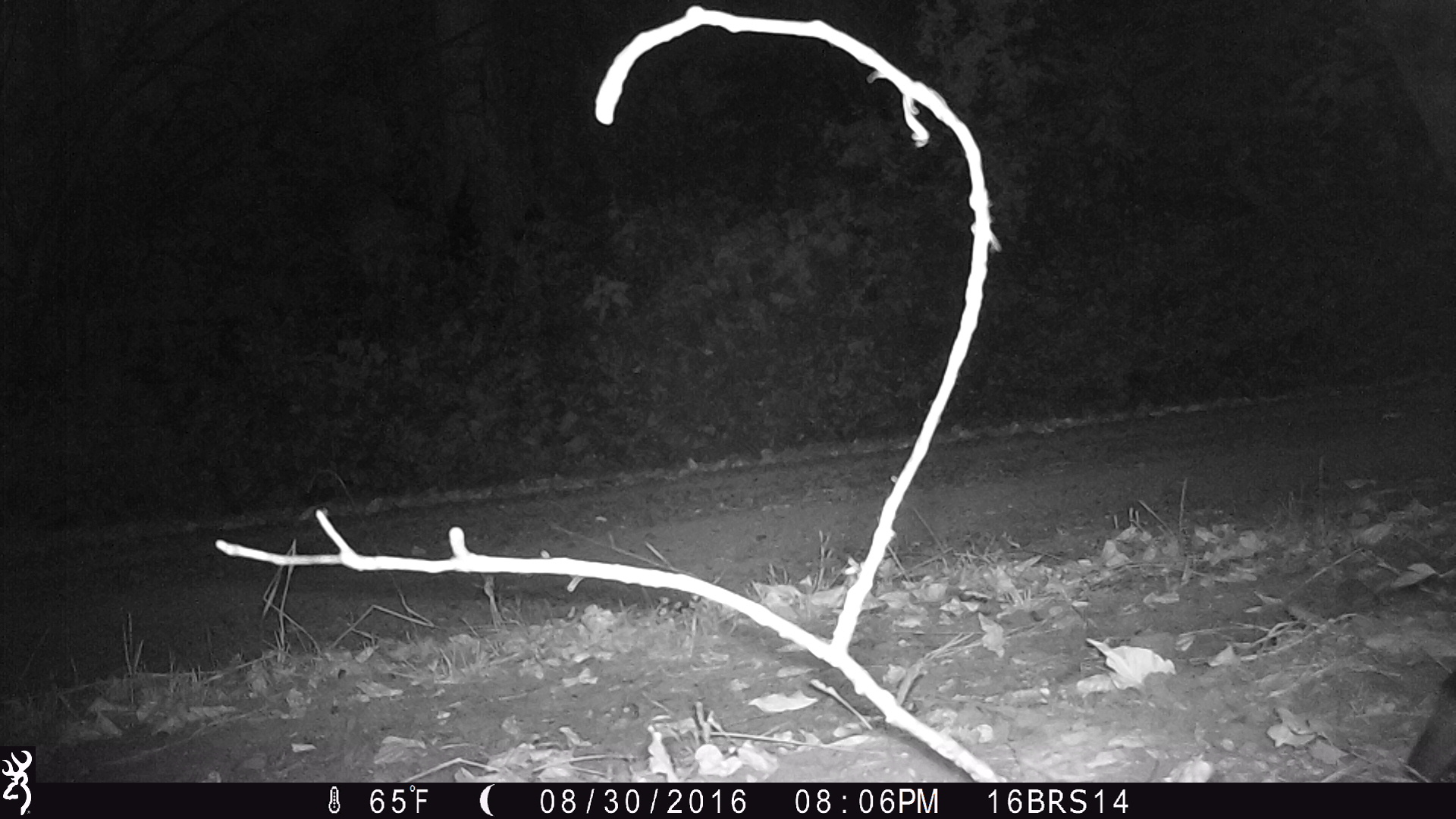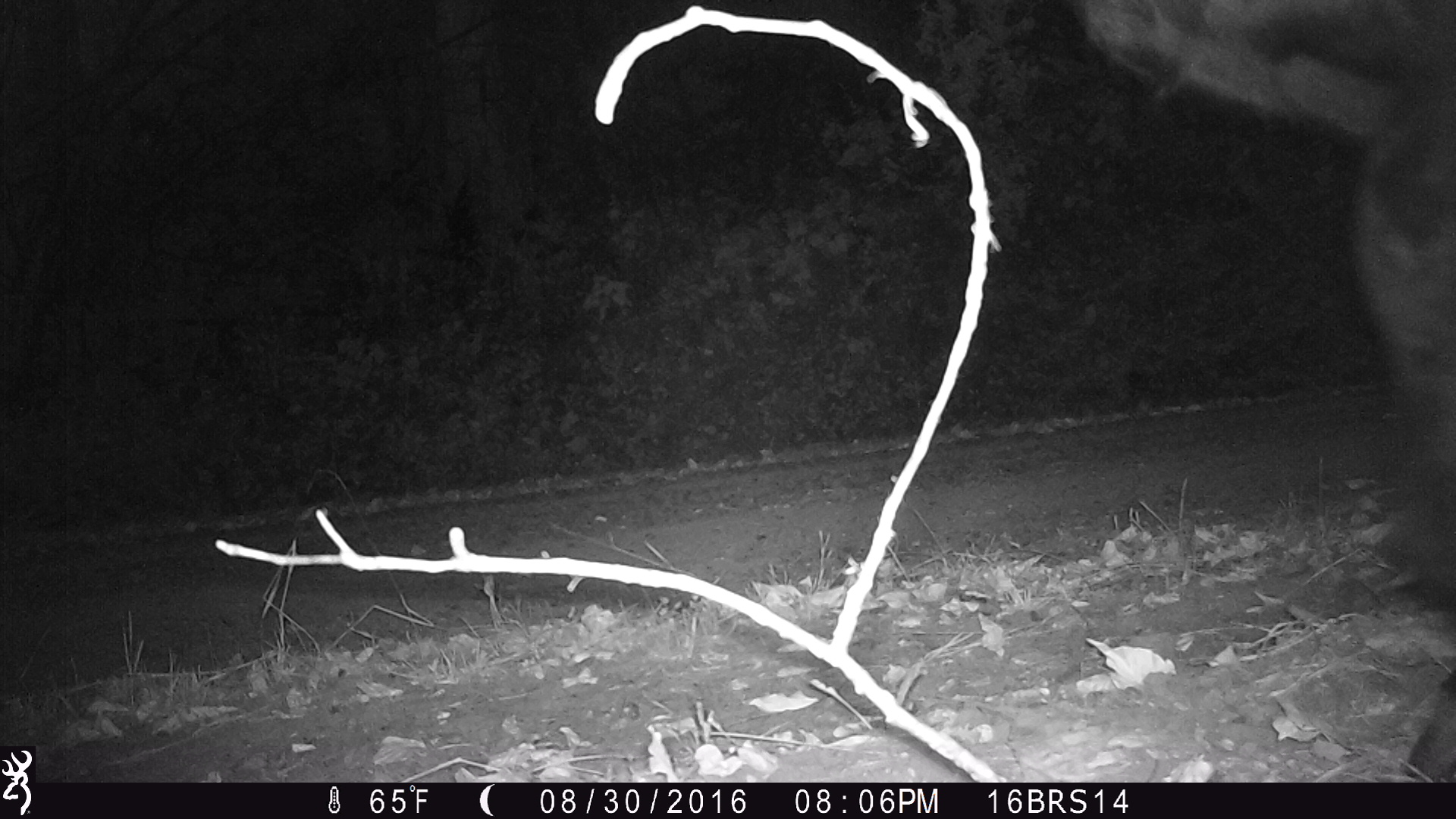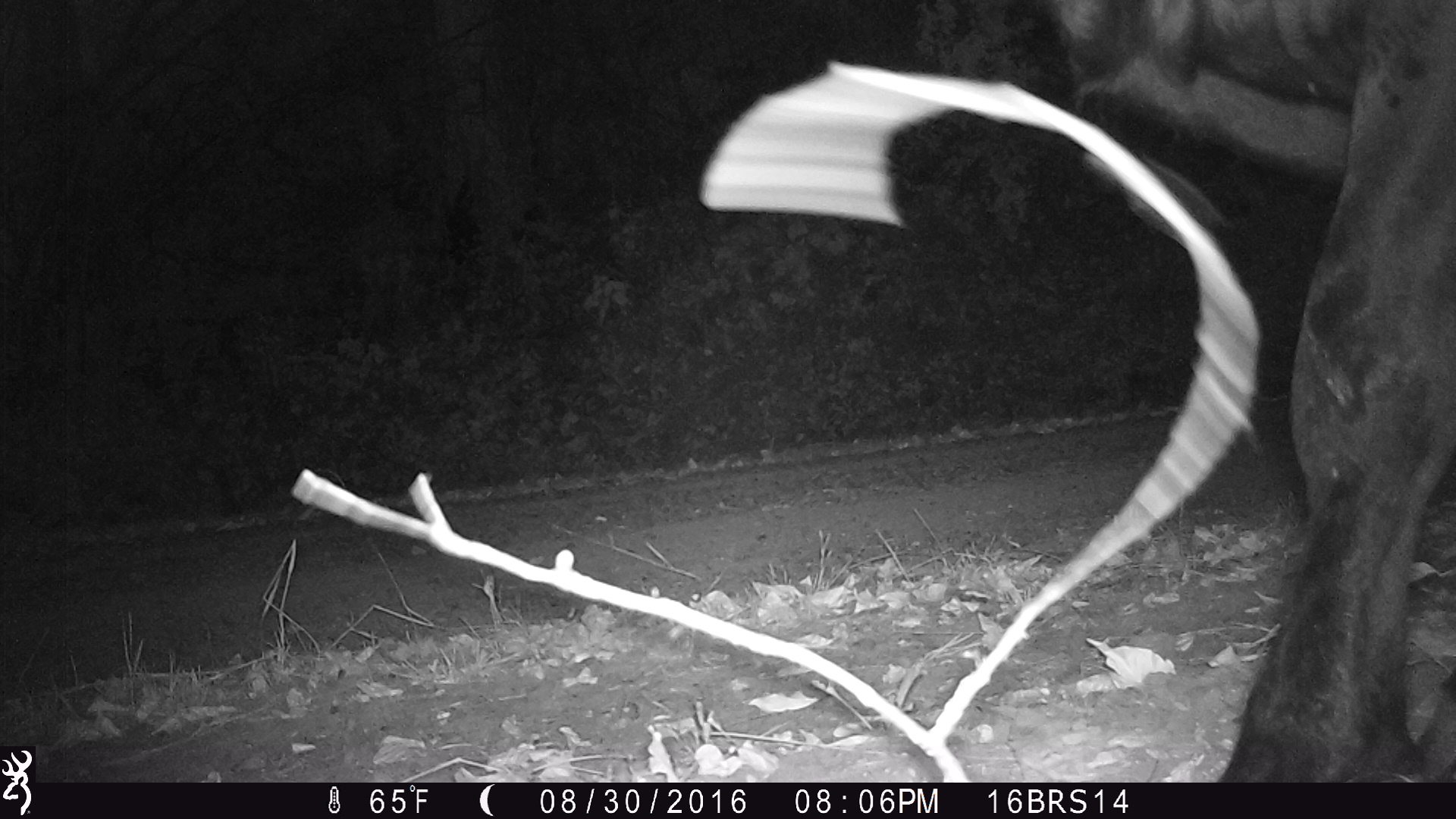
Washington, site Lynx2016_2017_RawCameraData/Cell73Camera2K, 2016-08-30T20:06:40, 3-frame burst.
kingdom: Animalia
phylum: Chordata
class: Mammalia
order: Artiodactyla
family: Bovidae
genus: Bos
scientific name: Bos taurus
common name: domestic cattle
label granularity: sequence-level